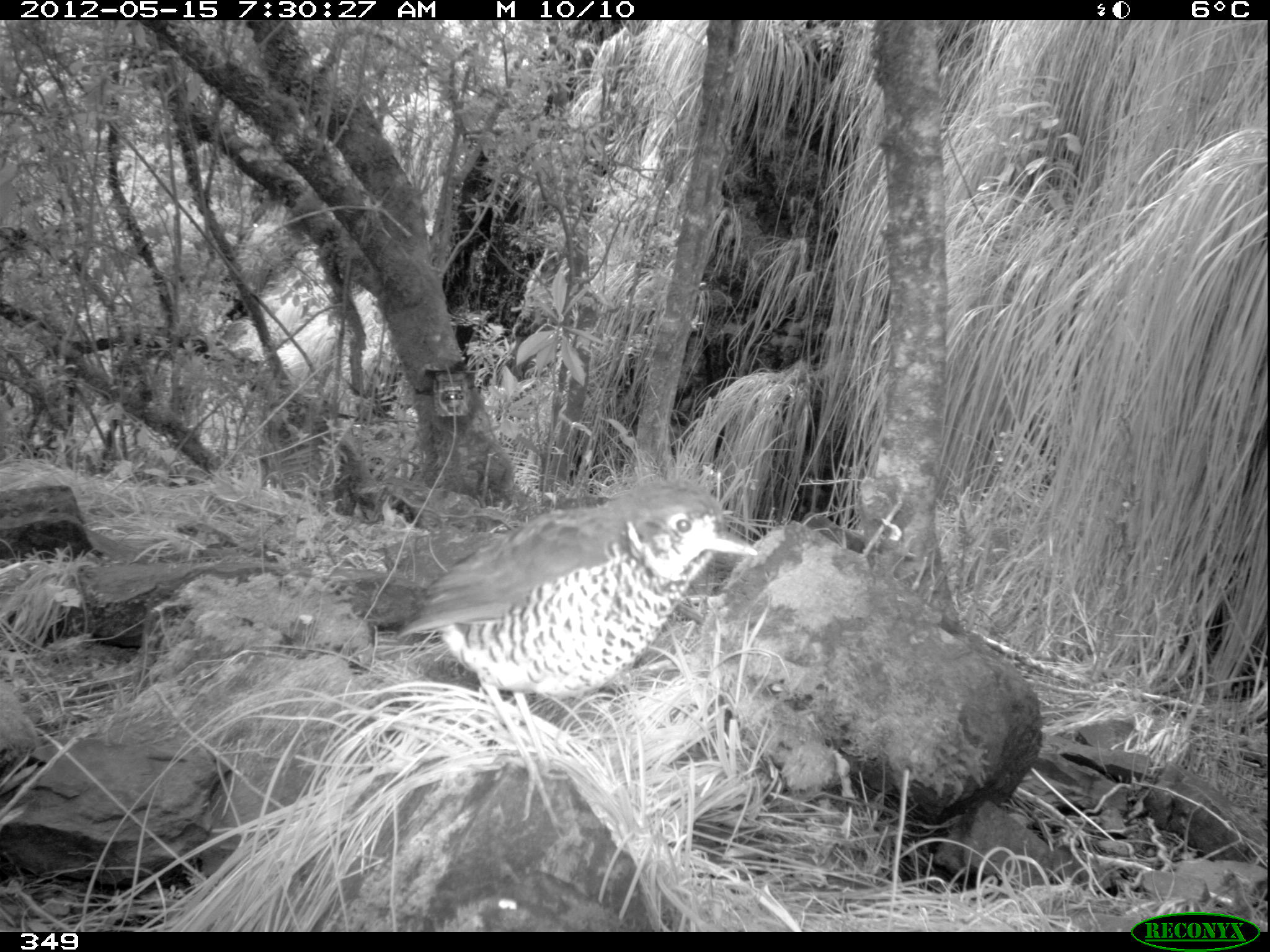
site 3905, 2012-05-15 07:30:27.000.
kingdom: Animalia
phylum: Chordata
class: Aves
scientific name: Aves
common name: bird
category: unknown bird